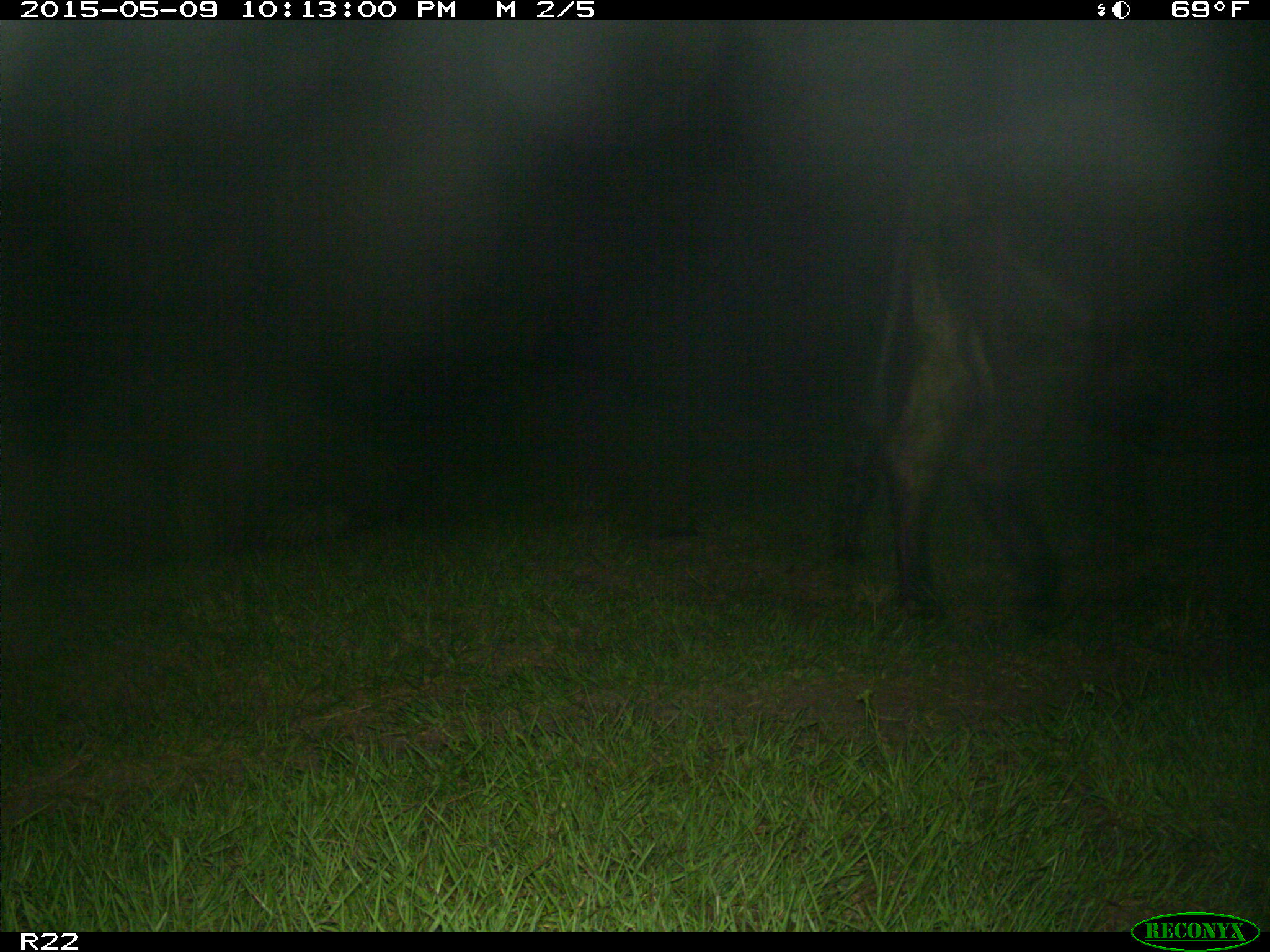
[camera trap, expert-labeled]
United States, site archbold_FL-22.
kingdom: Animalia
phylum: Chordata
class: Mammalia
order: Artiodactyla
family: Bovidae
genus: Bos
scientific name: Bos taurus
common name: domestic cow